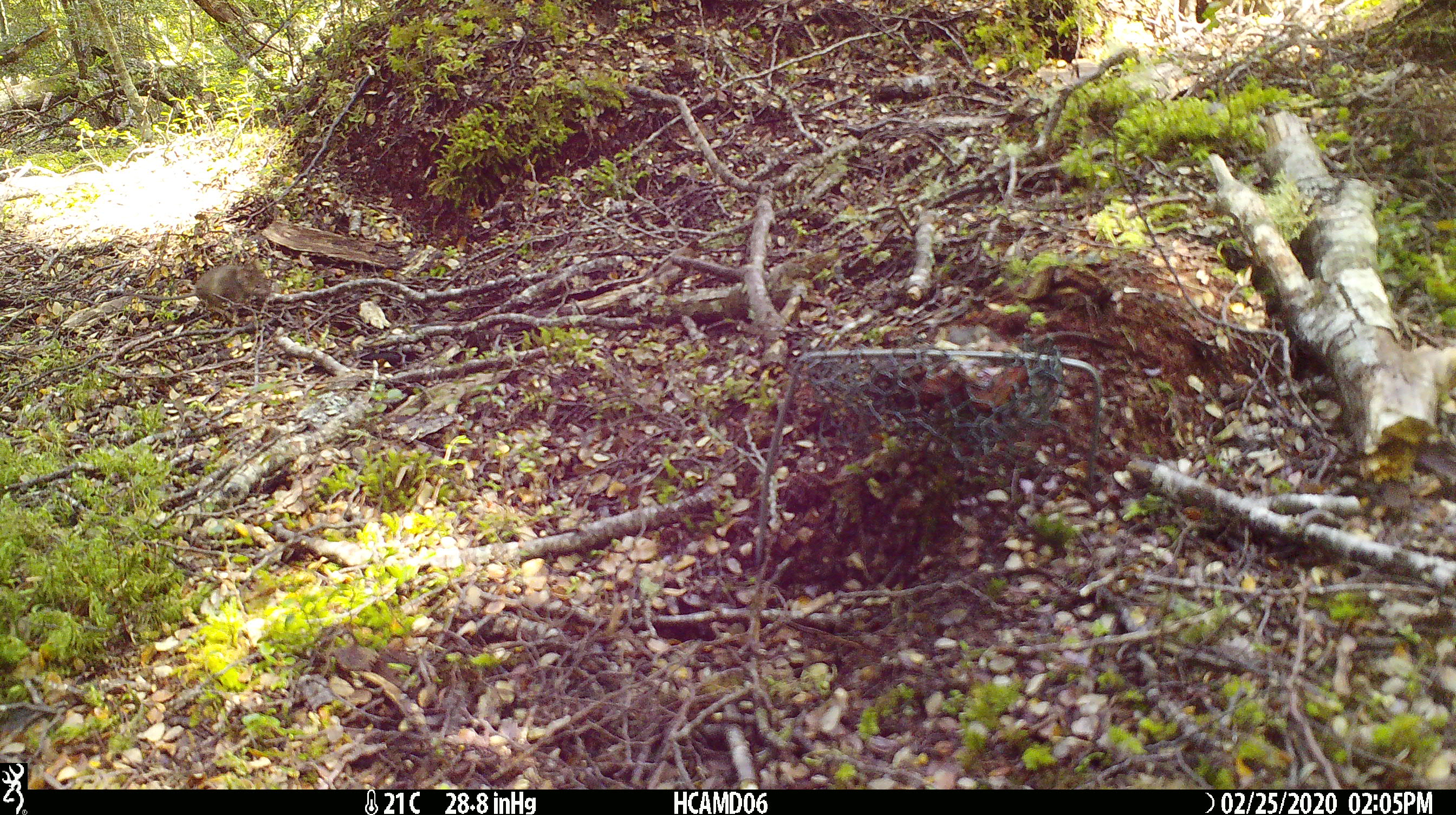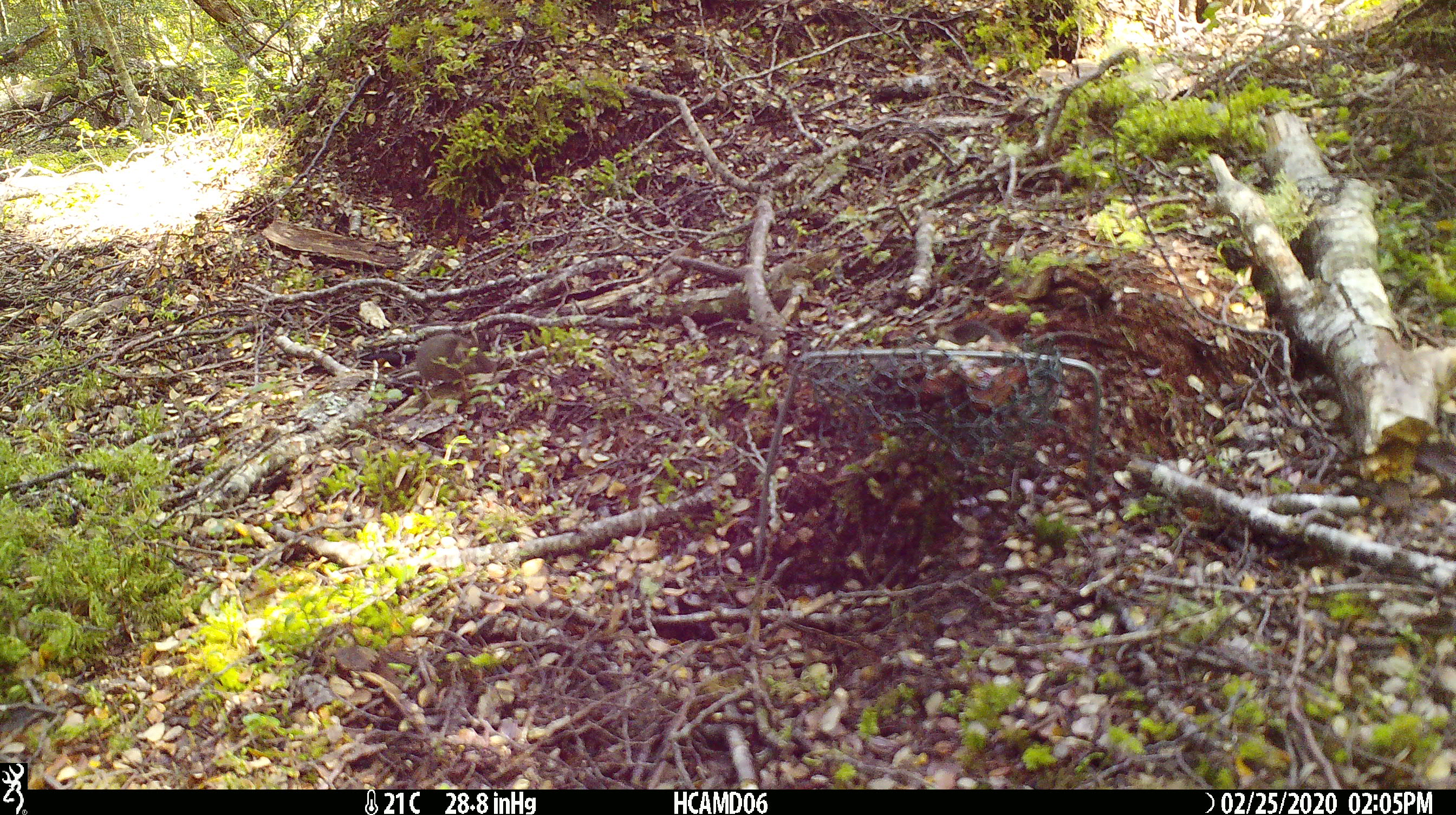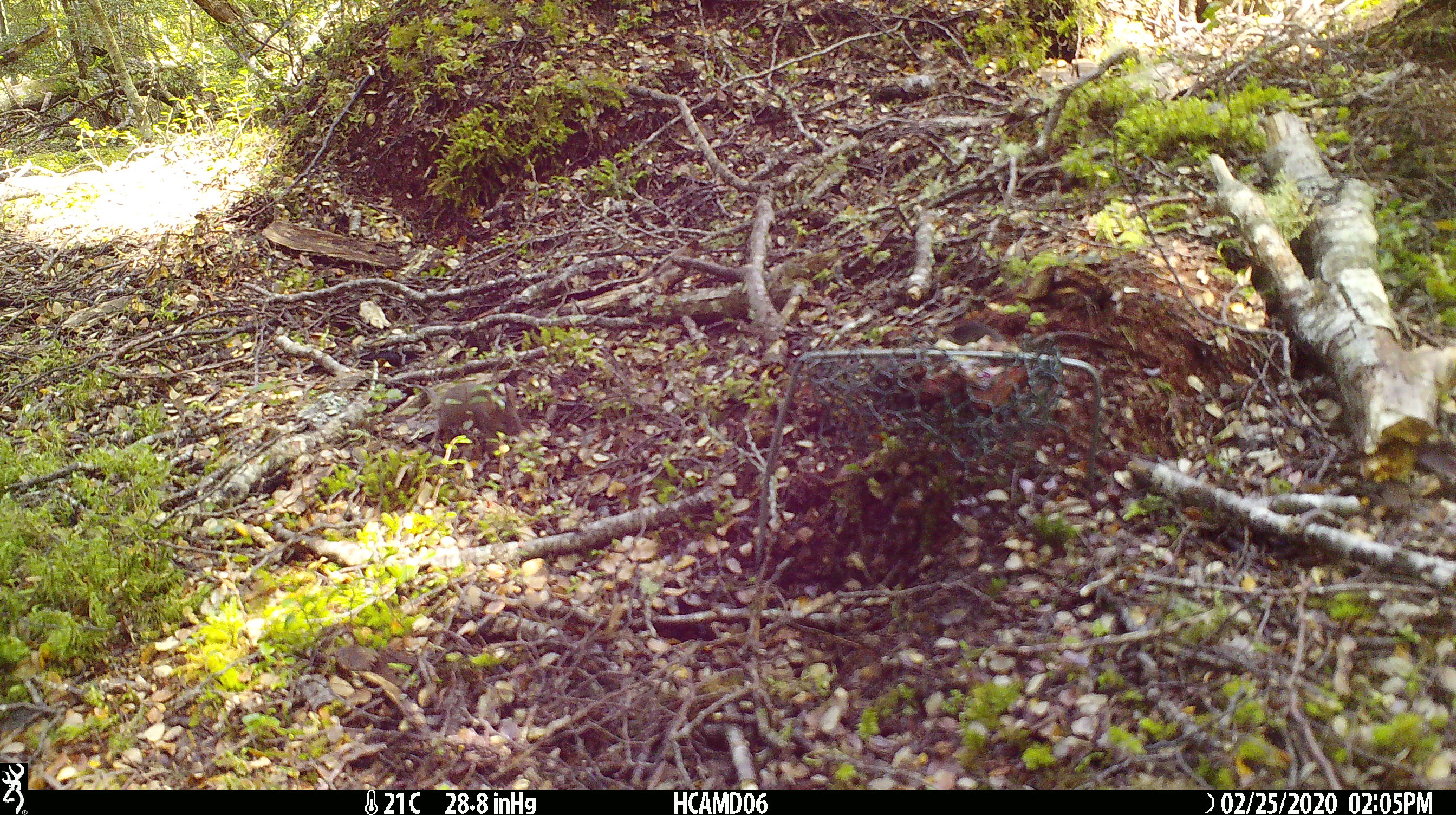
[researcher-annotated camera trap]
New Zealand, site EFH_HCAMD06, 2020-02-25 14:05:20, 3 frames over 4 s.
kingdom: Animalia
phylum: Chordata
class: Mammalia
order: Rodentia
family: Muridae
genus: Mus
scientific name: Mus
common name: mouse